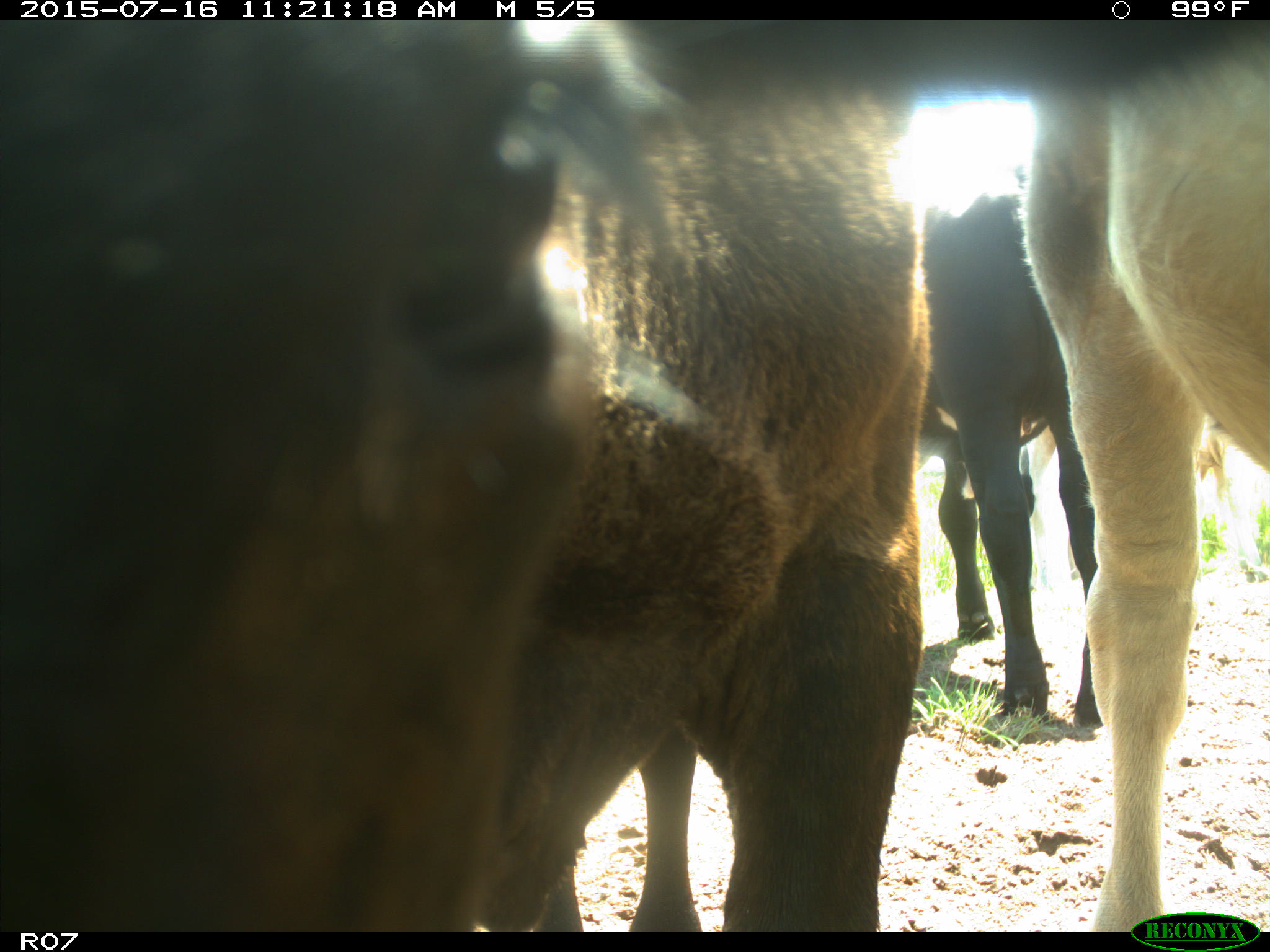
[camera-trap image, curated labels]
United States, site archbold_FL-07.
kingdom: Animalia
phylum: Chordata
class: Mammalia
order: Artiodactyla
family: Bovidae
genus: Bos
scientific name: Bos taurus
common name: domestic cow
Bos taurus (domestic cow).